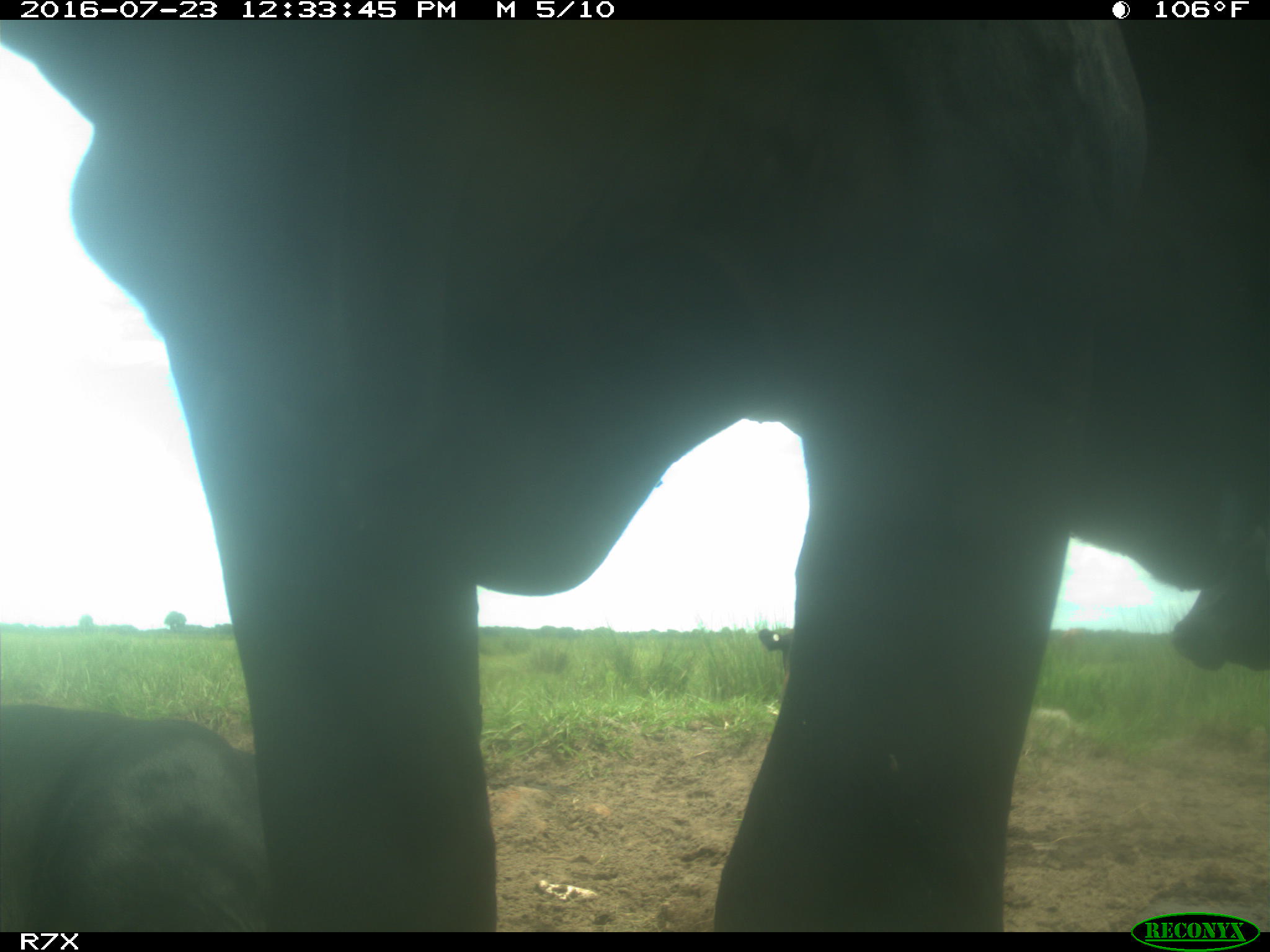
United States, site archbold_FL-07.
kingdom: Animalia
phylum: Chordata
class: Mammalia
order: Artiodactyla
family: Bovidae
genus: Bos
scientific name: Bos taurus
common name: domestic cow